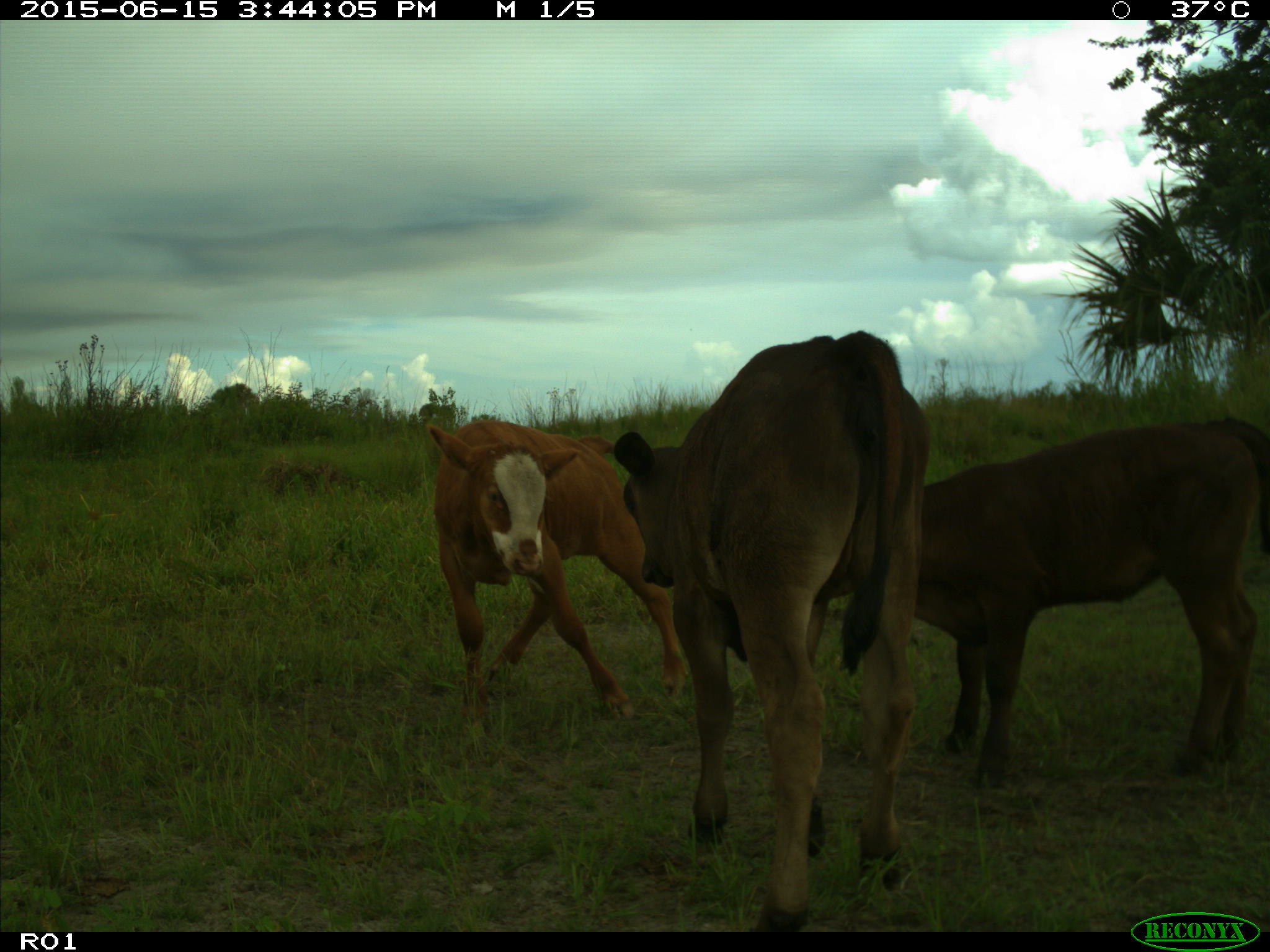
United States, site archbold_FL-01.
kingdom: Animalia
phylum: Chordata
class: Mammalia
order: Artiodactyla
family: Bovidae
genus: Bos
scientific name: Bos taurus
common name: domestic cow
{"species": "Bos taurus (domestic cow)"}